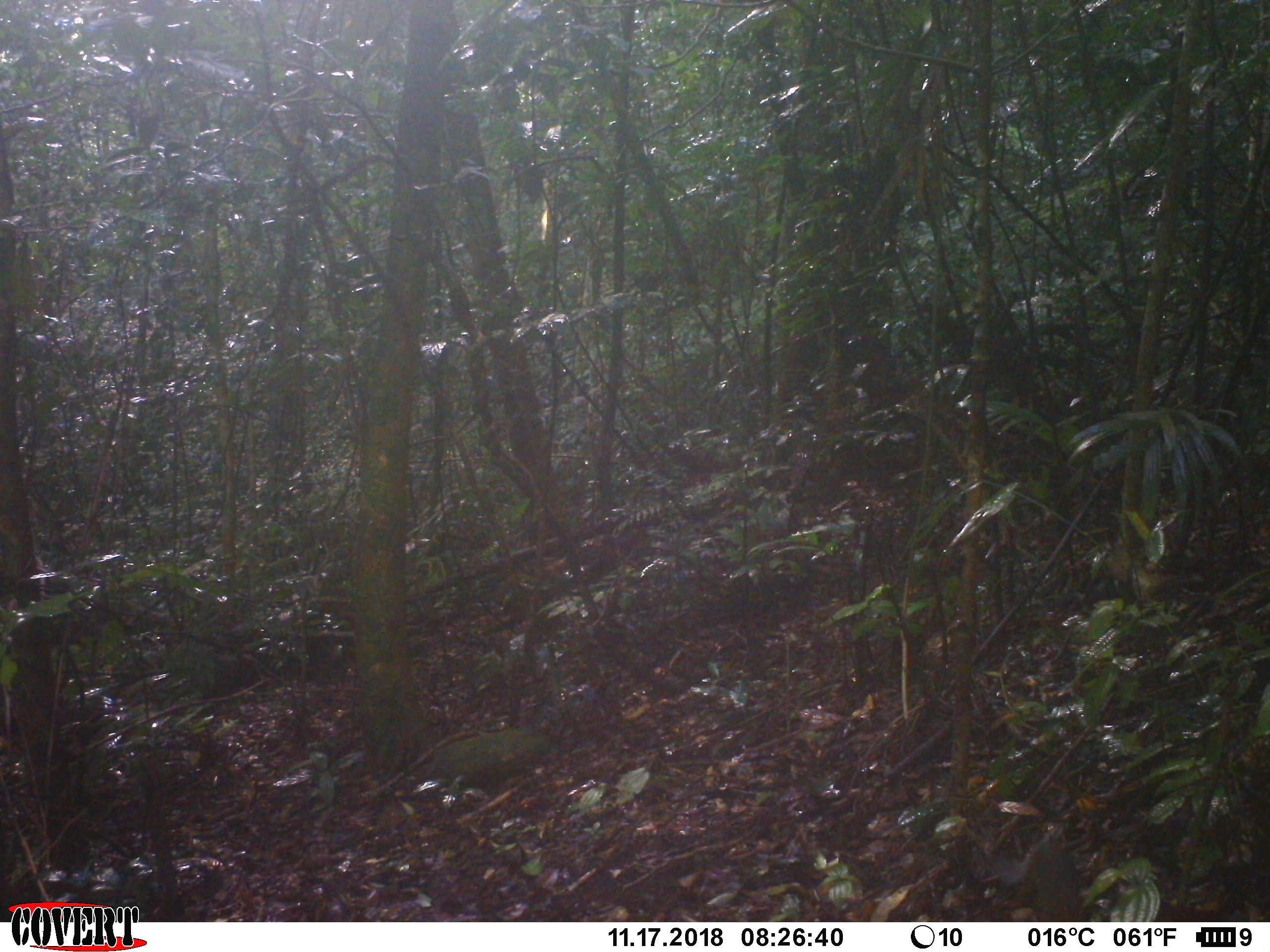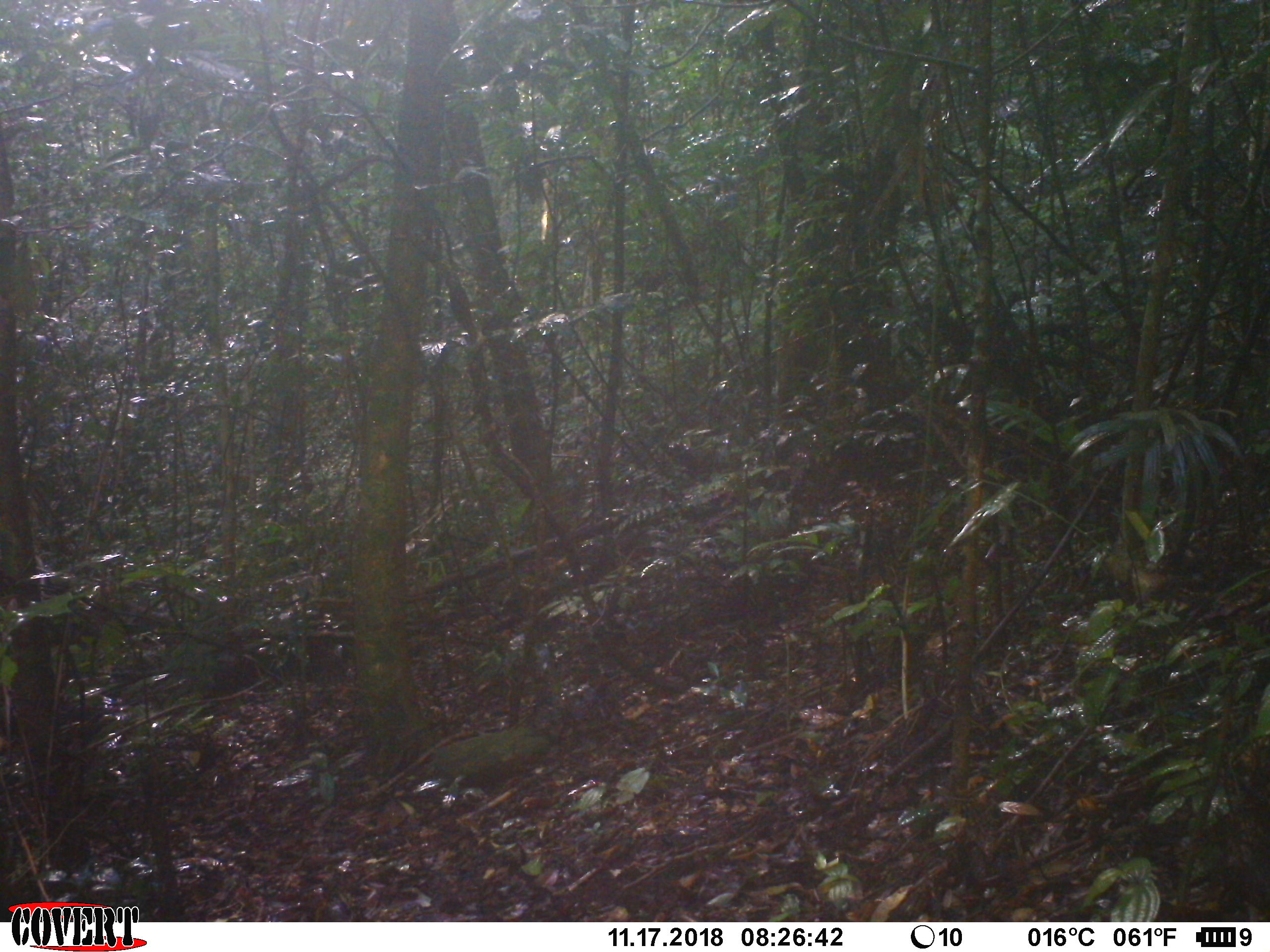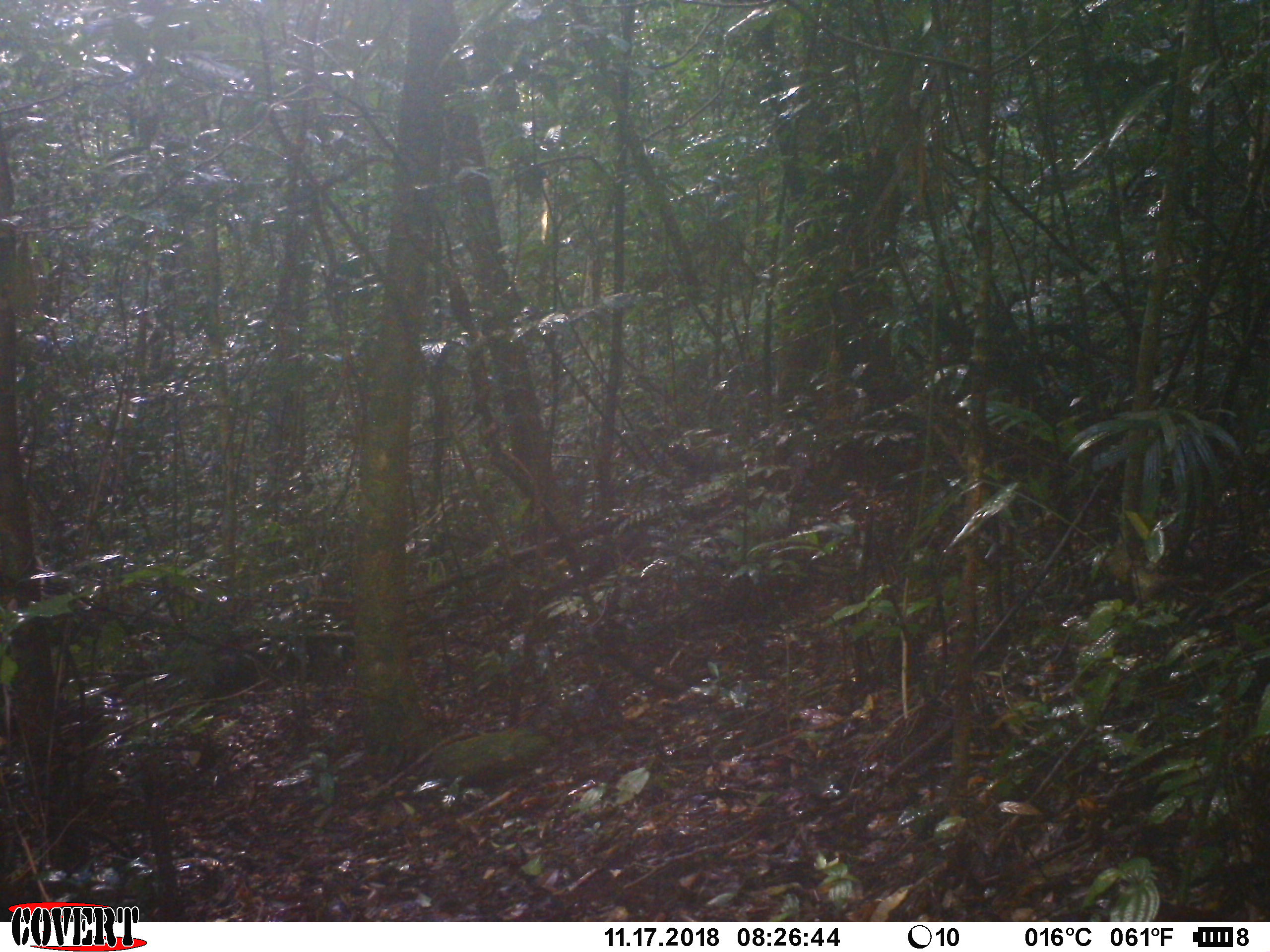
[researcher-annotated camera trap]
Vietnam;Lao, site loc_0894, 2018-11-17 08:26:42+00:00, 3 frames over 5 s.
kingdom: Animalia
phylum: Chordata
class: Mammalia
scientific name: Mammalia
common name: mammal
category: unidentified small mammal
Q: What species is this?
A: Unidentified small mammal (mammal) (Mammalia).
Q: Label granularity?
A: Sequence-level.